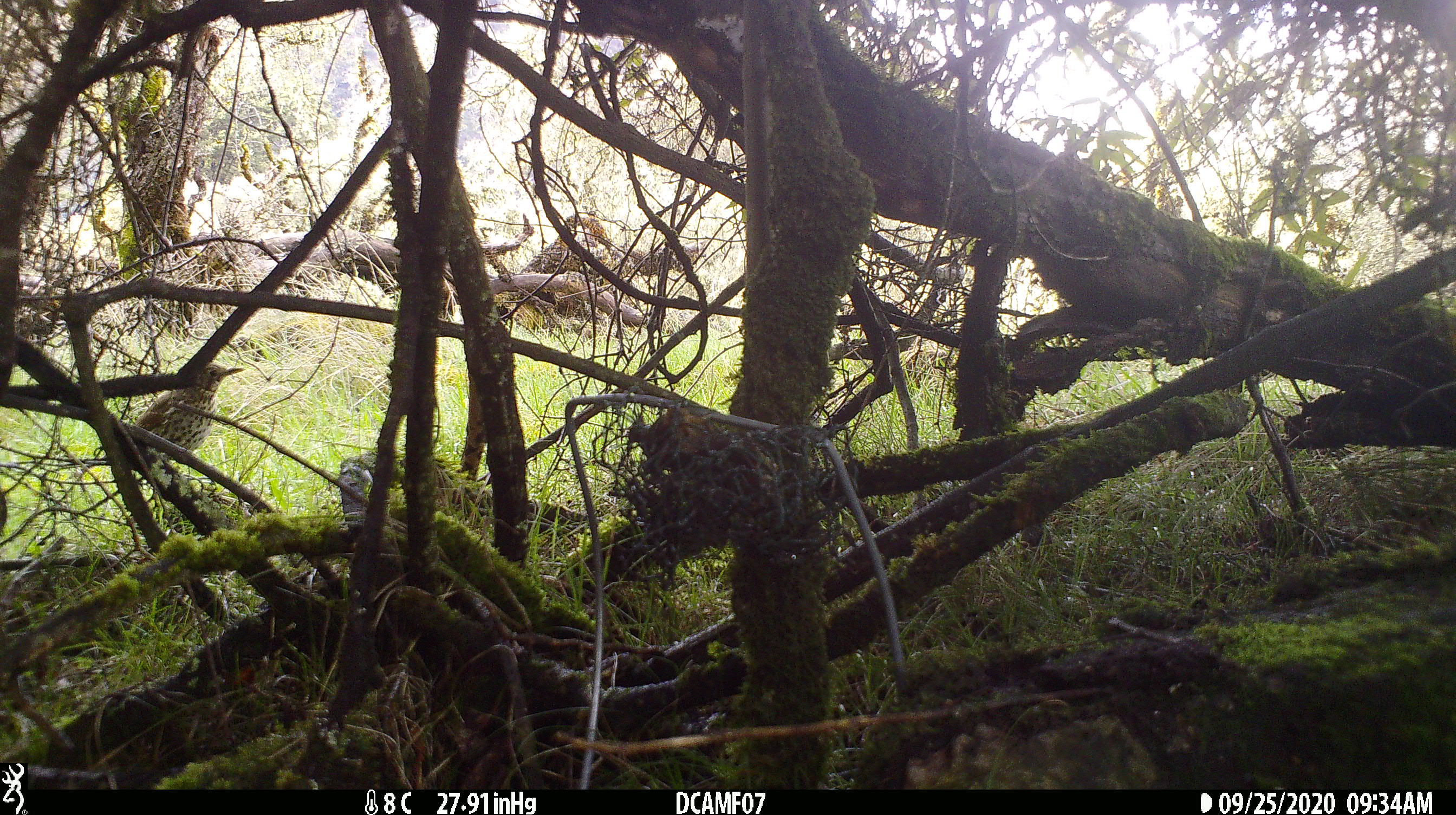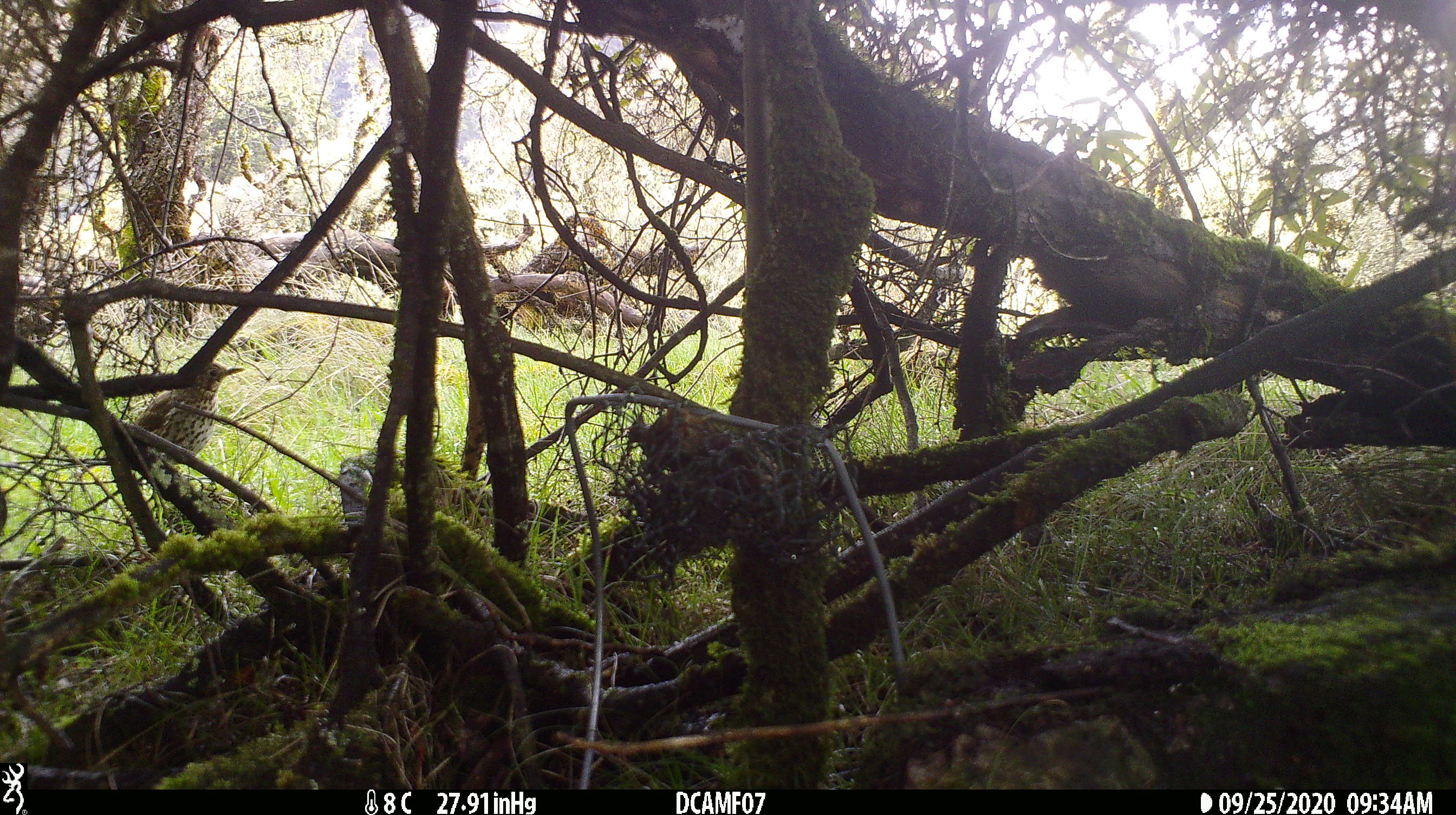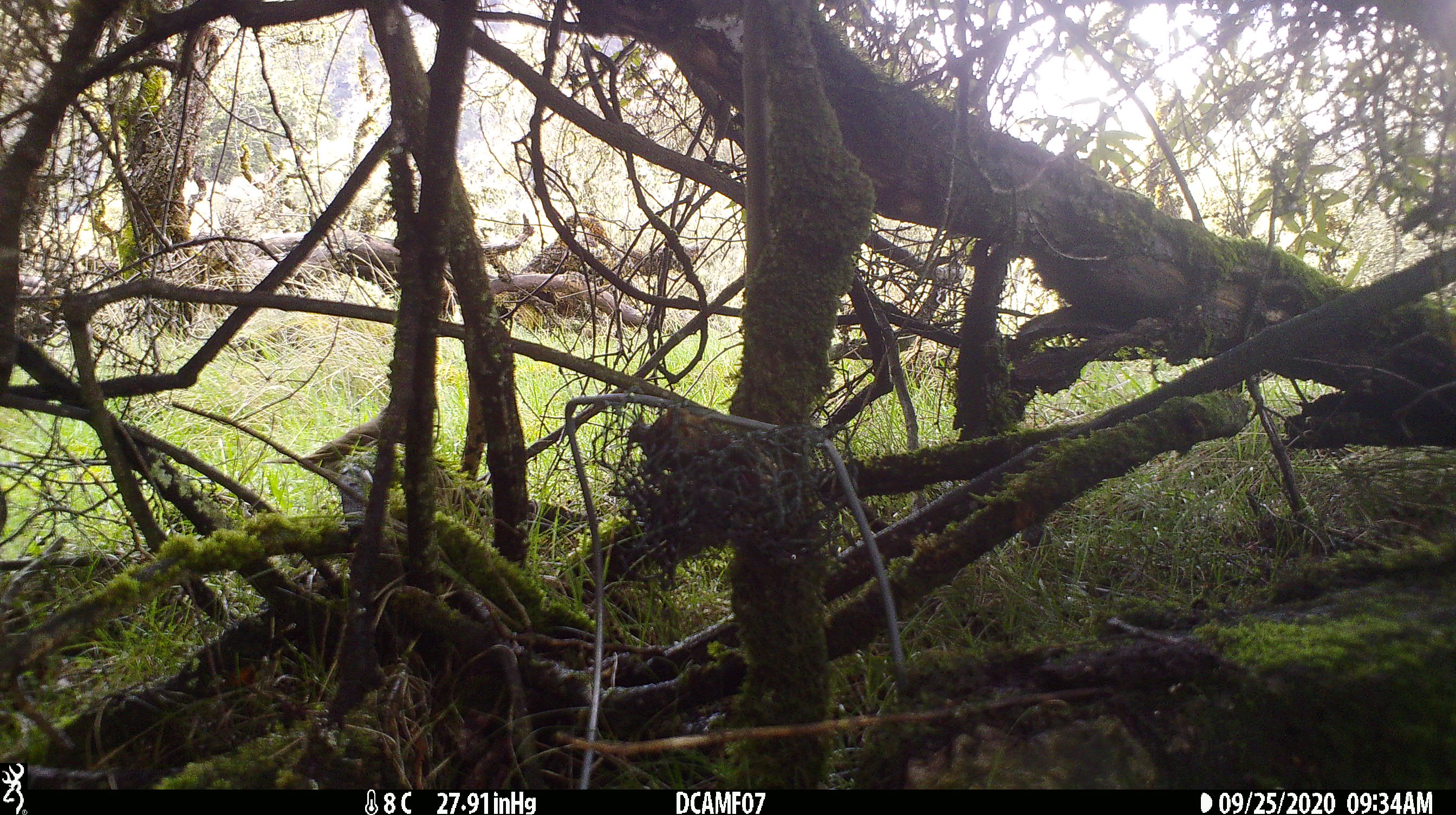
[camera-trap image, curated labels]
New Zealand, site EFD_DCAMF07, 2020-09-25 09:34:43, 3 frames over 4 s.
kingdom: Animalia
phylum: Chordata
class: Aves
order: Passeriformes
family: Turdidae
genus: Turdus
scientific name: Turdus philomelos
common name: song thrush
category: thrush